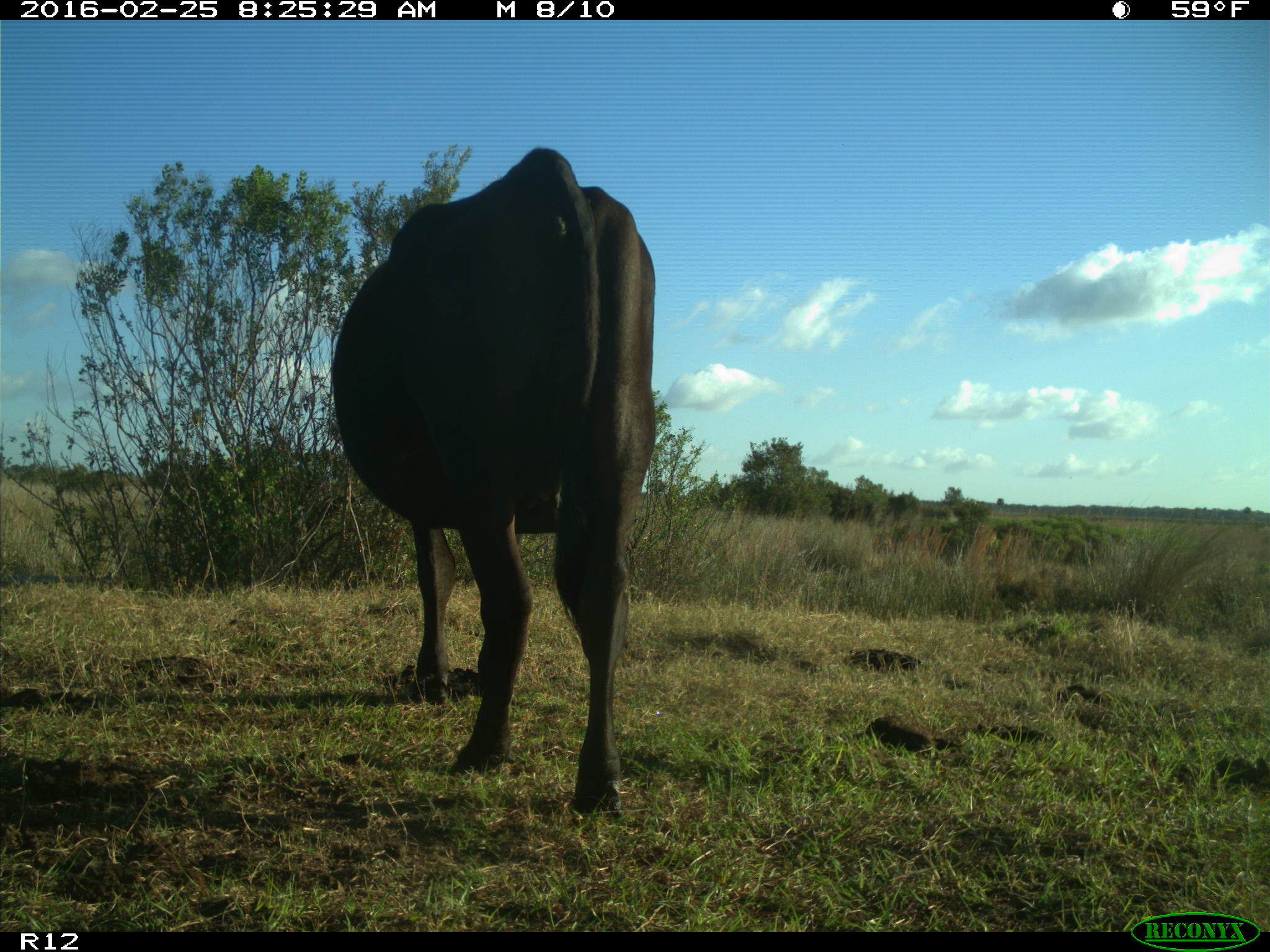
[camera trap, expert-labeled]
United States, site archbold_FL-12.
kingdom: Animalia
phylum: Chordata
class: Mammalia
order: Artiodactyla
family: Bovidae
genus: Bos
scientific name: Bos taurus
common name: domestic cow